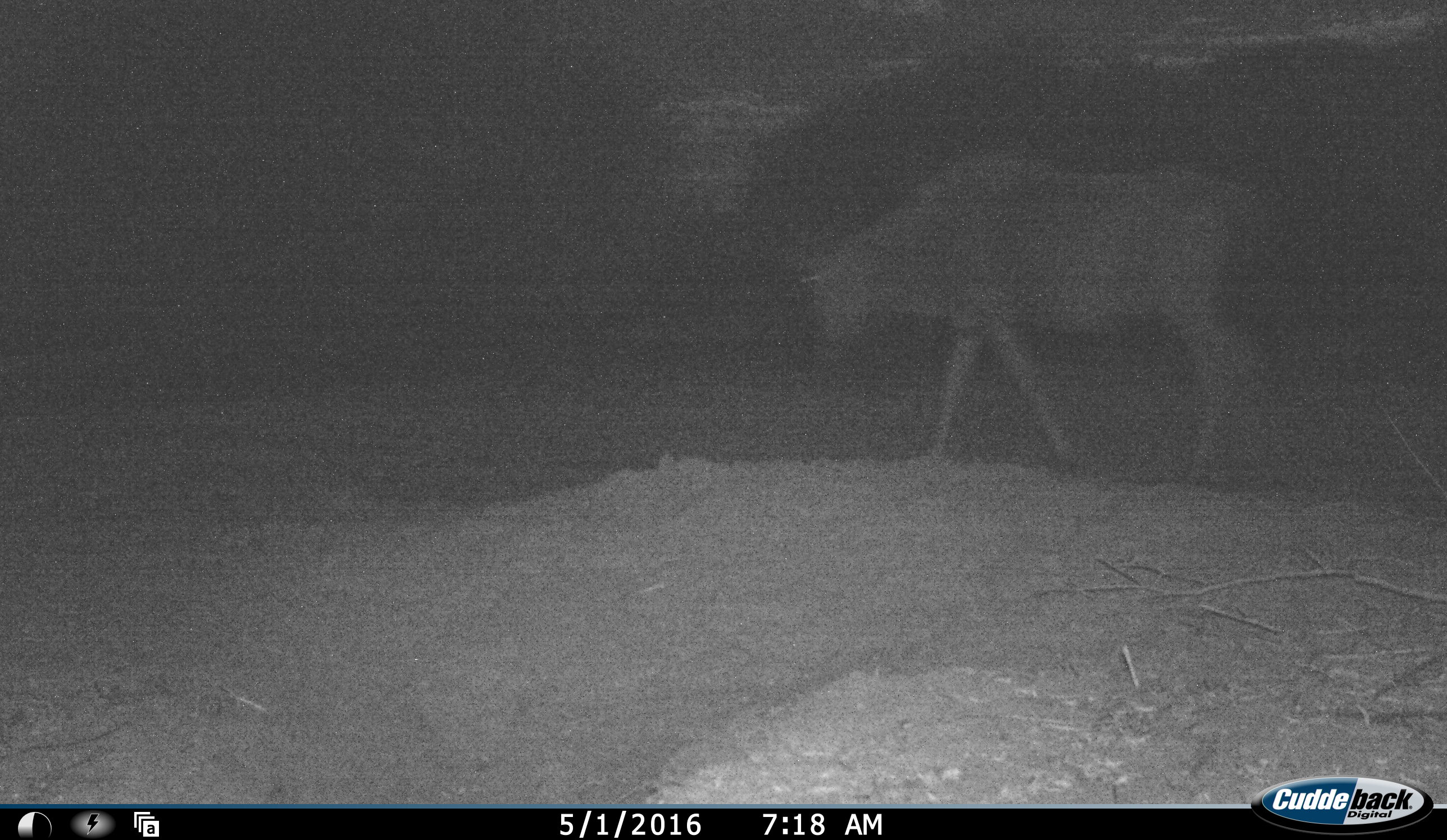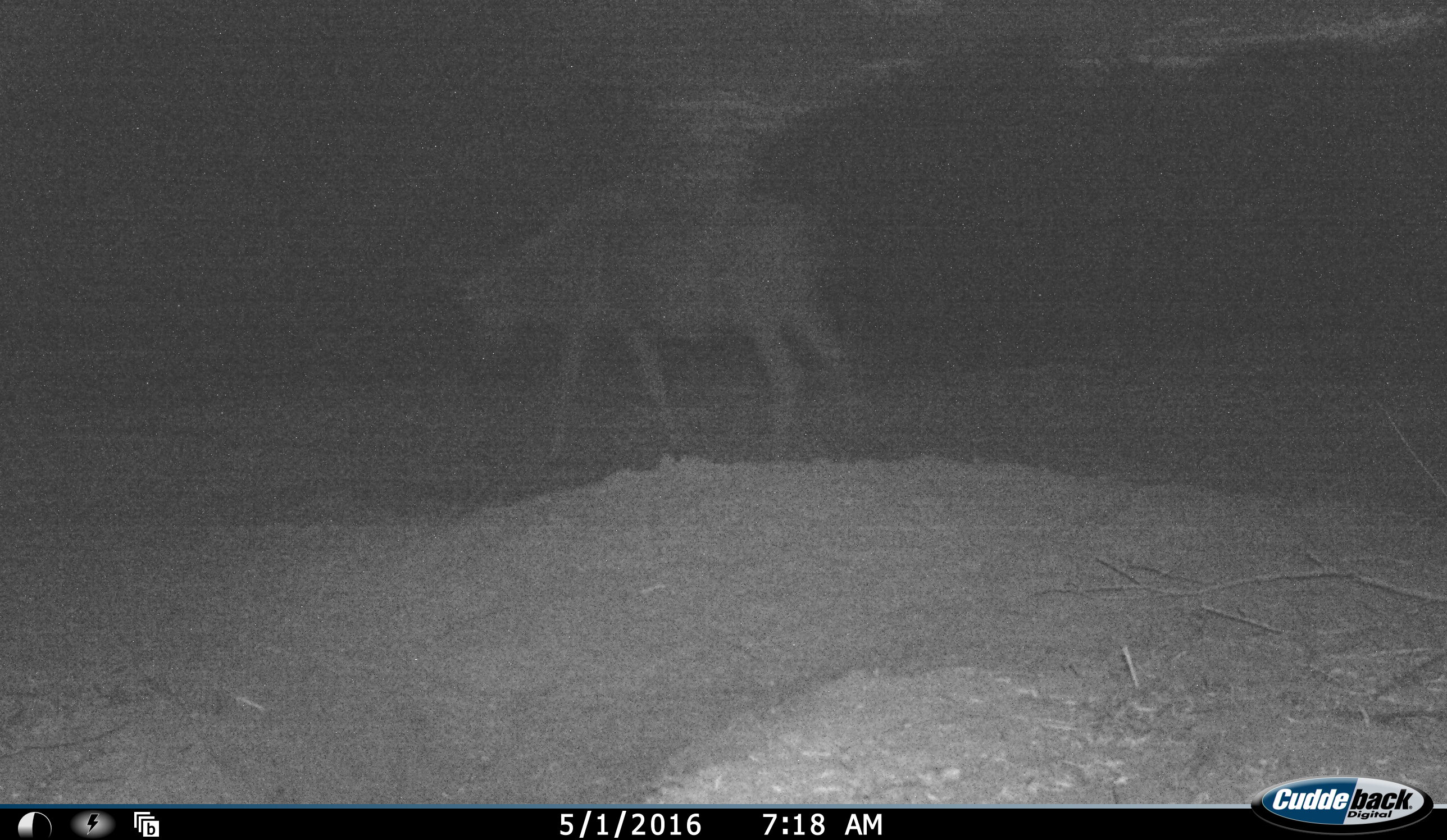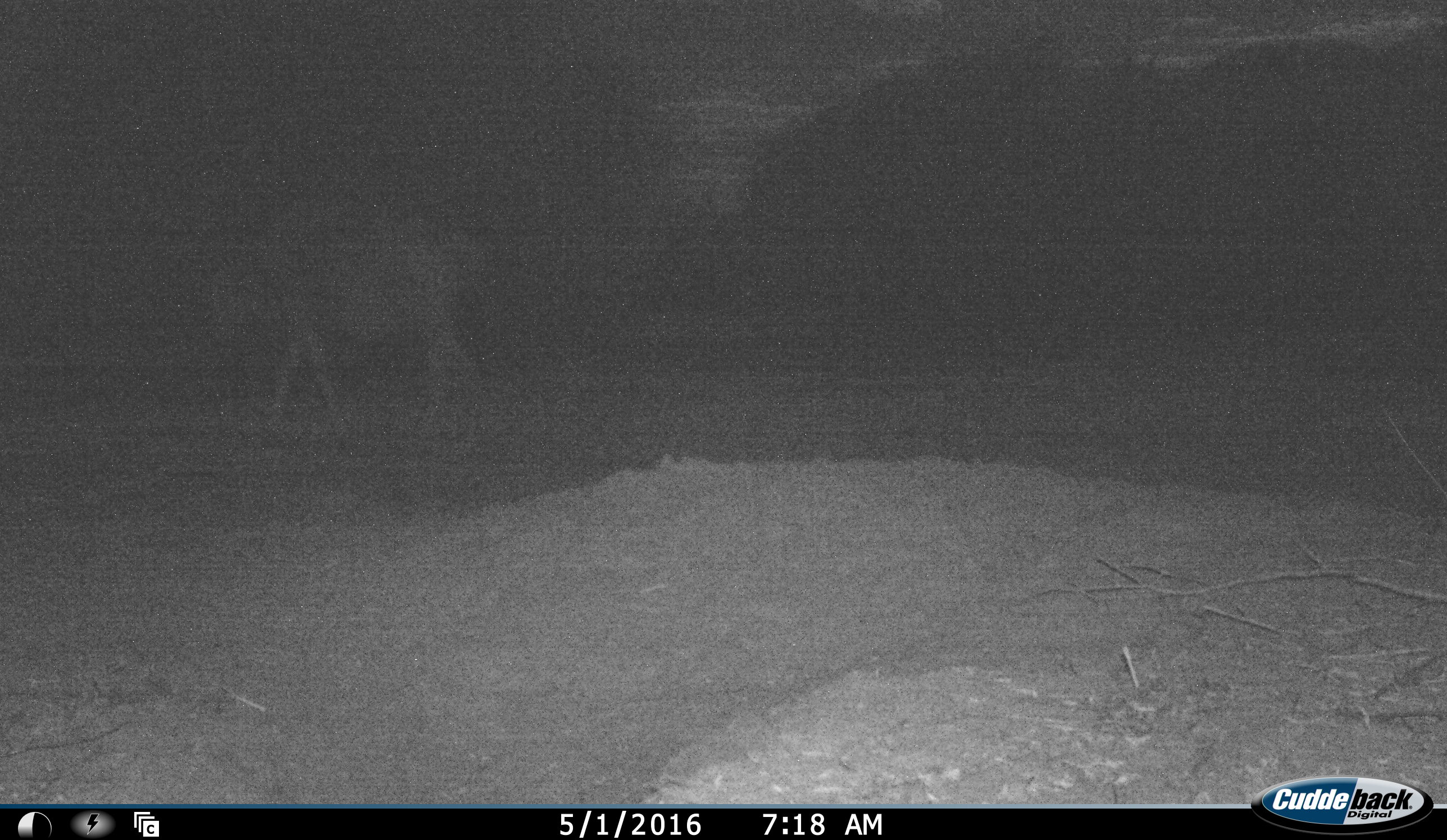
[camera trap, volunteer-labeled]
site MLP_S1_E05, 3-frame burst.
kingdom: Animalia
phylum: Chordata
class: Mammalia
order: Artiodactyla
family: Bovidae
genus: Connochaetes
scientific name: Connochaetes taurinus taurinus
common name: blue wildebeest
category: wildebeestblue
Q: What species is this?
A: Wildebeestblue (blue wildebeest) (Connochaetes taurinus taurinus).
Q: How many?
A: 1.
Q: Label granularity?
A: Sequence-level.